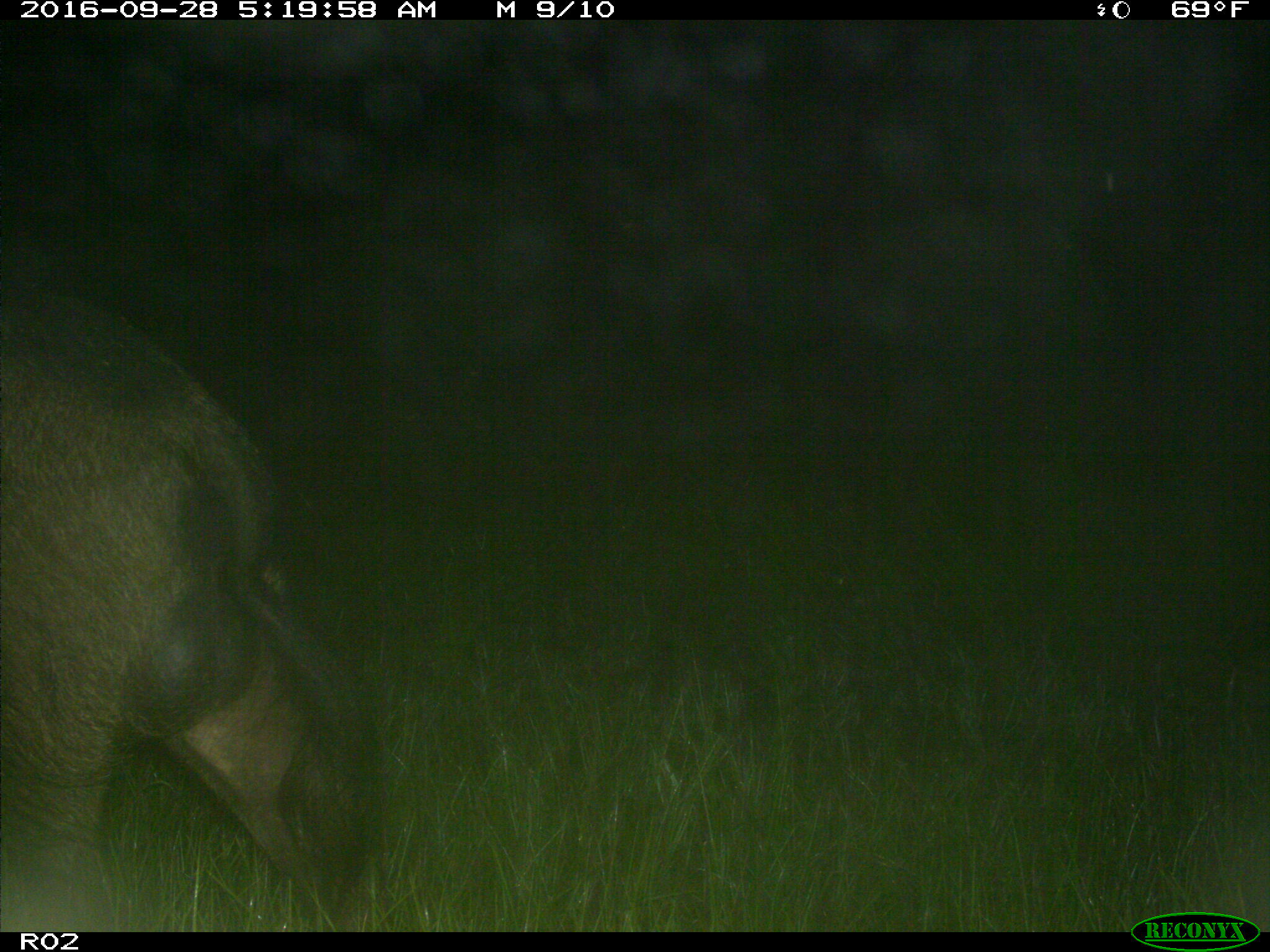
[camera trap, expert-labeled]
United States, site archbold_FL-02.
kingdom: Animalia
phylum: Chordata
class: Mammalia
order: Artiodactyla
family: Suidae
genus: Sus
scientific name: Sus scrofa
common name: wild boar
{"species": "Sus scrofa (wild boar)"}